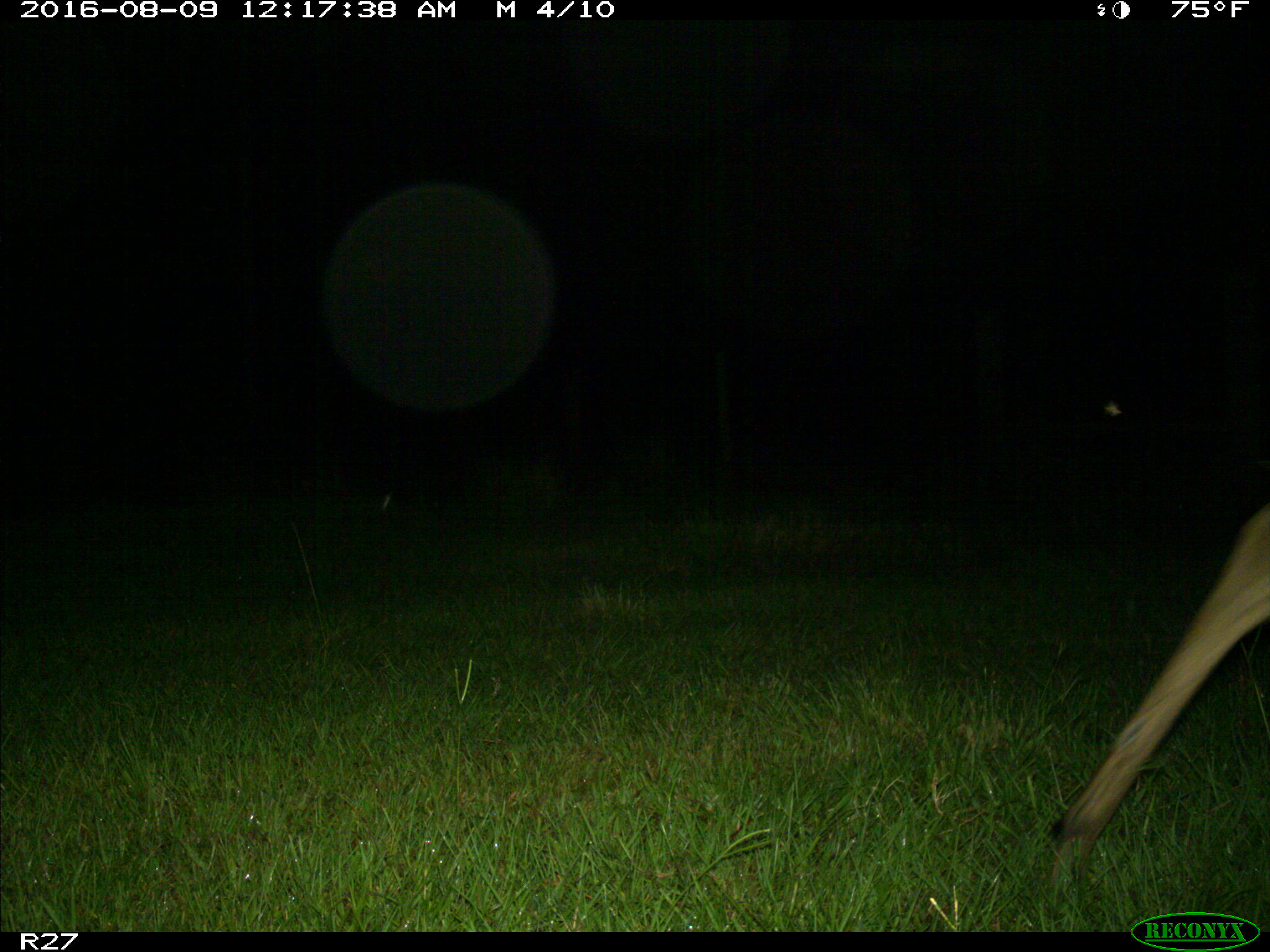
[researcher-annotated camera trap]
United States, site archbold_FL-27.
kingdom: Animalia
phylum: Chordata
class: Mammalia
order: Artiodactyla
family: Cervidae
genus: Odocoileus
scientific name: Odocoileus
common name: deer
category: unidentified deer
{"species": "unidentified deer (deer) (Odocoileus)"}